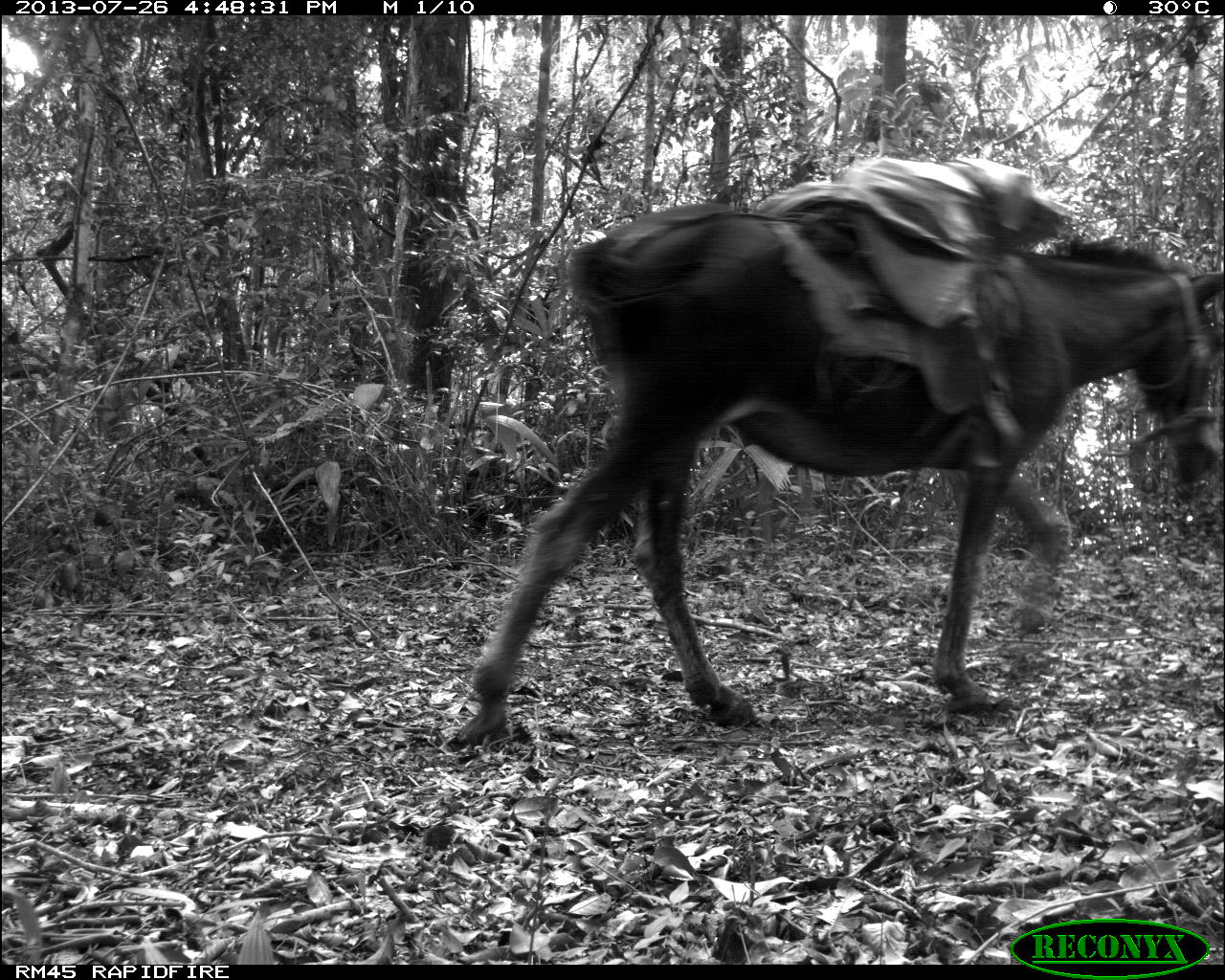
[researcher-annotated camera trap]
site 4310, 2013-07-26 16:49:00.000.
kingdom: Animalia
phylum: Chordata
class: Mammalia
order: Perissodactyla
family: Equidae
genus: Equus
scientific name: Equus ferus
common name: wild horse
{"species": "Equus ferus (wild horse)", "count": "2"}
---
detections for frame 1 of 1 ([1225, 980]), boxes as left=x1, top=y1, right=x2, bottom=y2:
equus ferus: left=447, top=199, right=1218, bottom=745